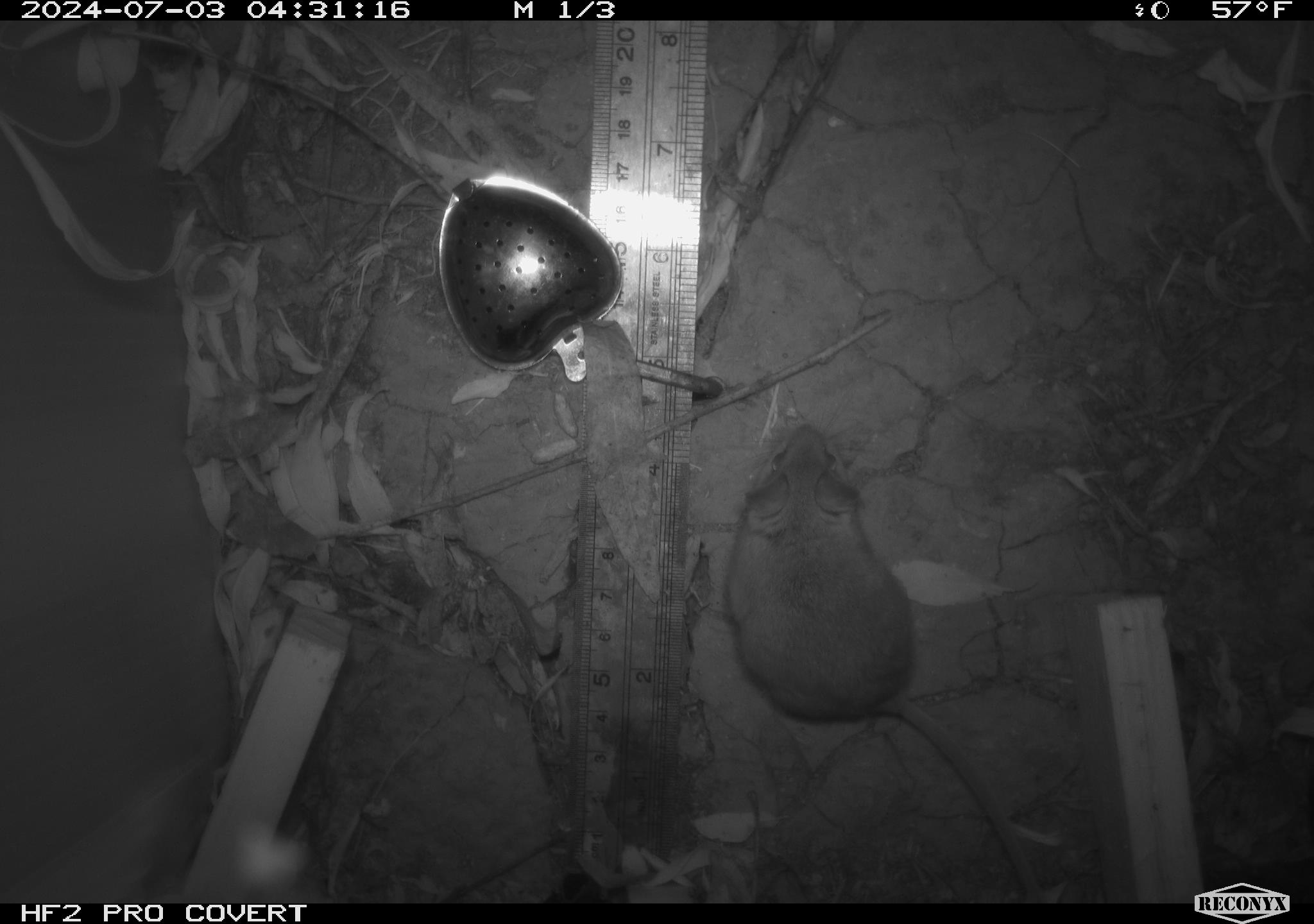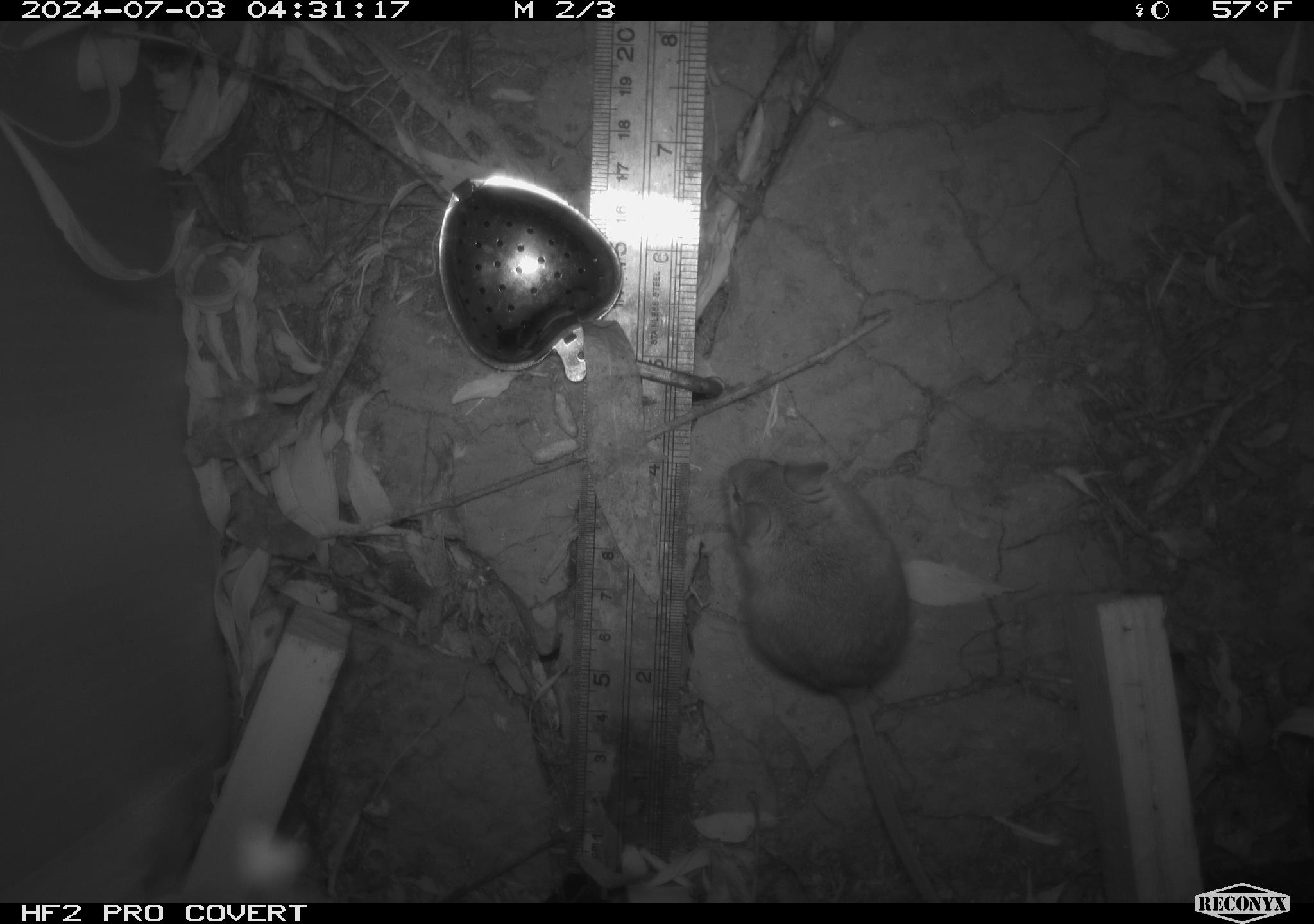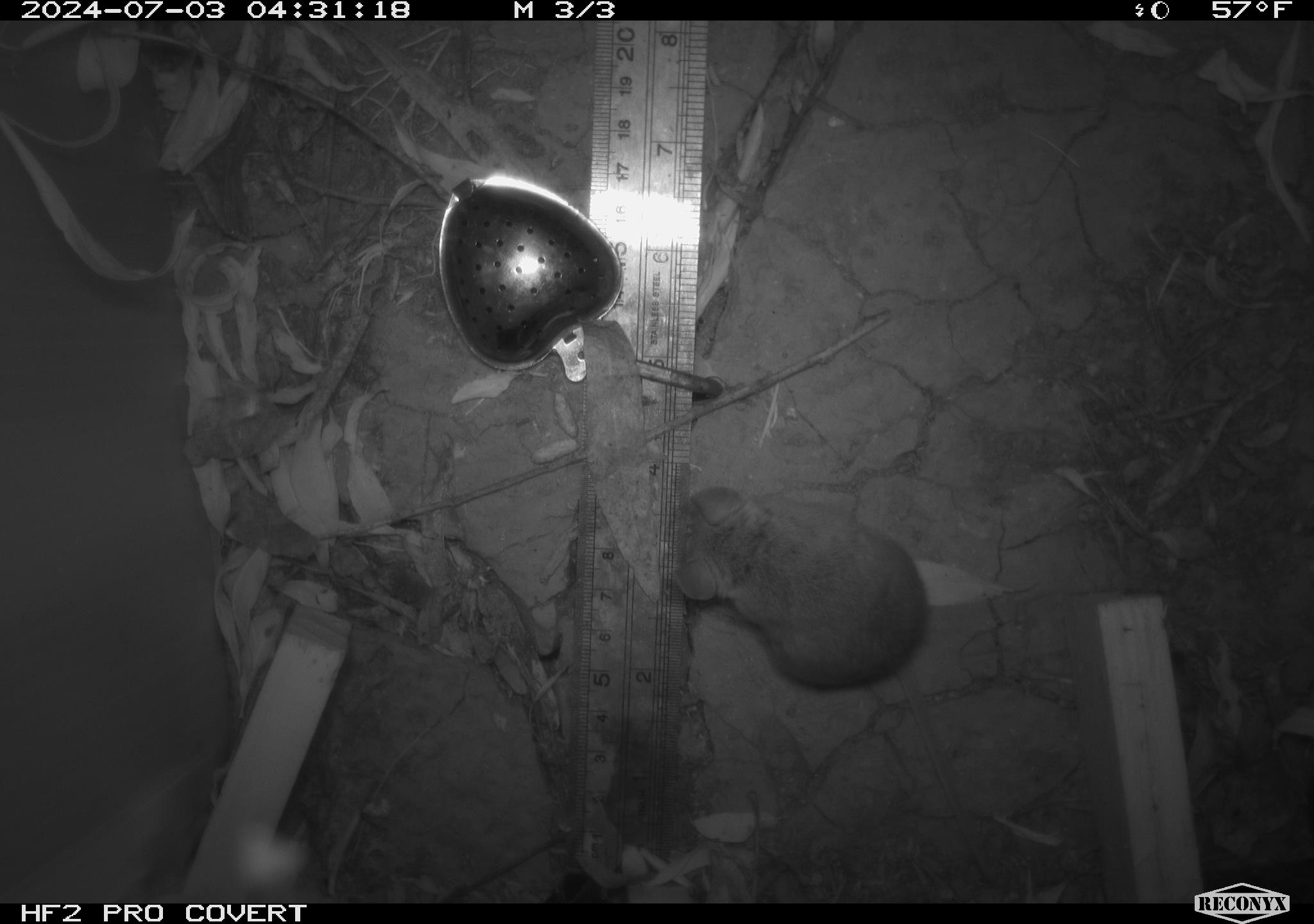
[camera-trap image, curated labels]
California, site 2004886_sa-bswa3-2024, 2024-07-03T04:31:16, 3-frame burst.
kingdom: Animalia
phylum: Chordata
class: Mammalia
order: Rodentia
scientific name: Rodentia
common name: mouse species